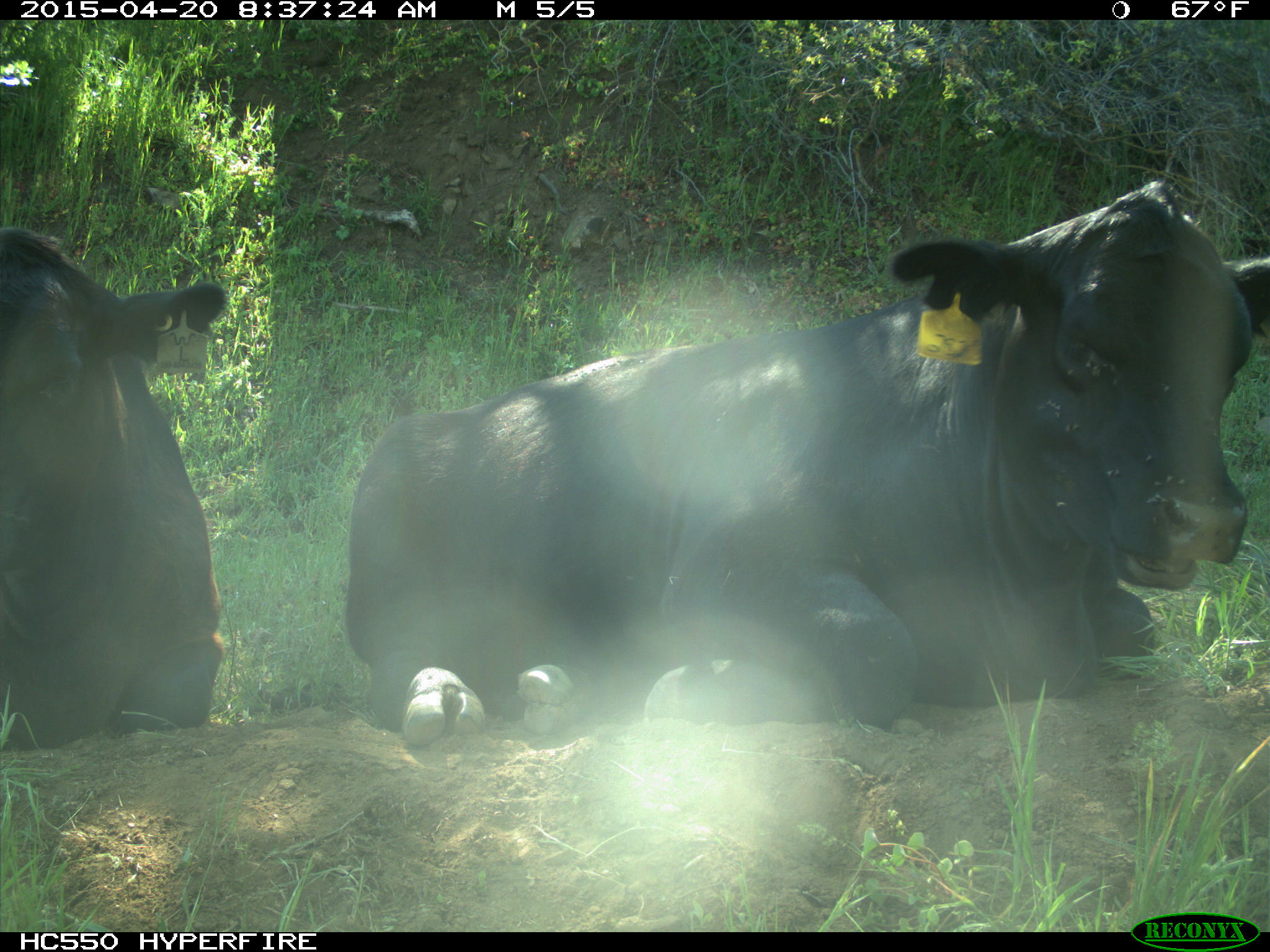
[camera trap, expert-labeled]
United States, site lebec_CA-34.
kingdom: Animalia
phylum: Chordata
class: Mammalia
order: Artiodactyla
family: Bovidae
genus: Bos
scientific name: Bos taurus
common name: domestic cow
Bos taurus (domestic cow).